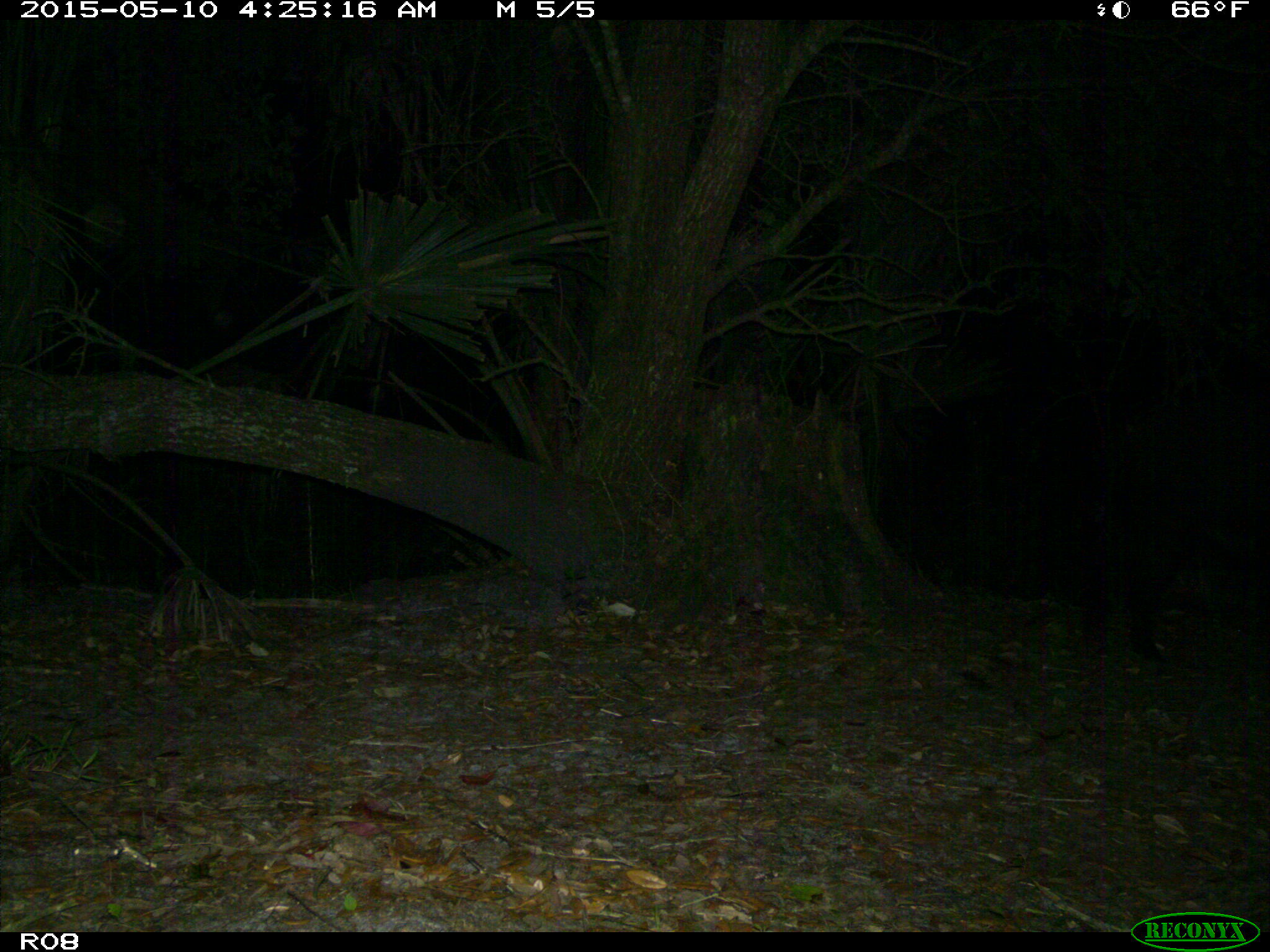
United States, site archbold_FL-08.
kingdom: Animalia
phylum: Chordata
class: Mammalia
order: Artiodactyla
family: Suidae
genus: Sus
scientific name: Sus scrofa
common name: wild boar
Sus scrofa (wild boar).